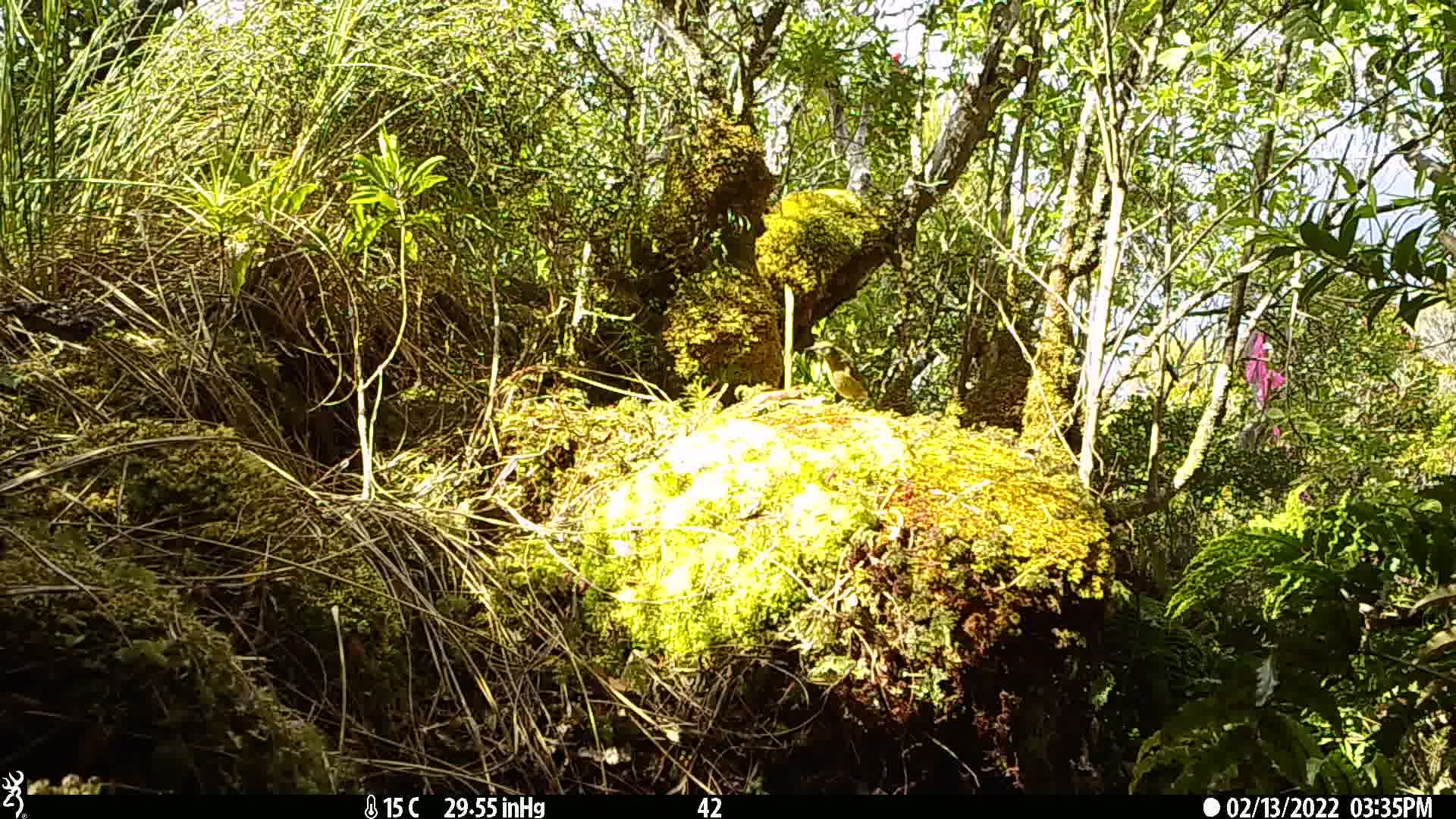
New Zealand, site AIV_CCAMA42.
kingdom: Animalia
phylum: Chordata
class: Aves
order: Passeriformes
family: Meliphagidae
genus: Anthornis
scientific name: Anthornis melanura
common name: new zealand bellbird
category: bellbird